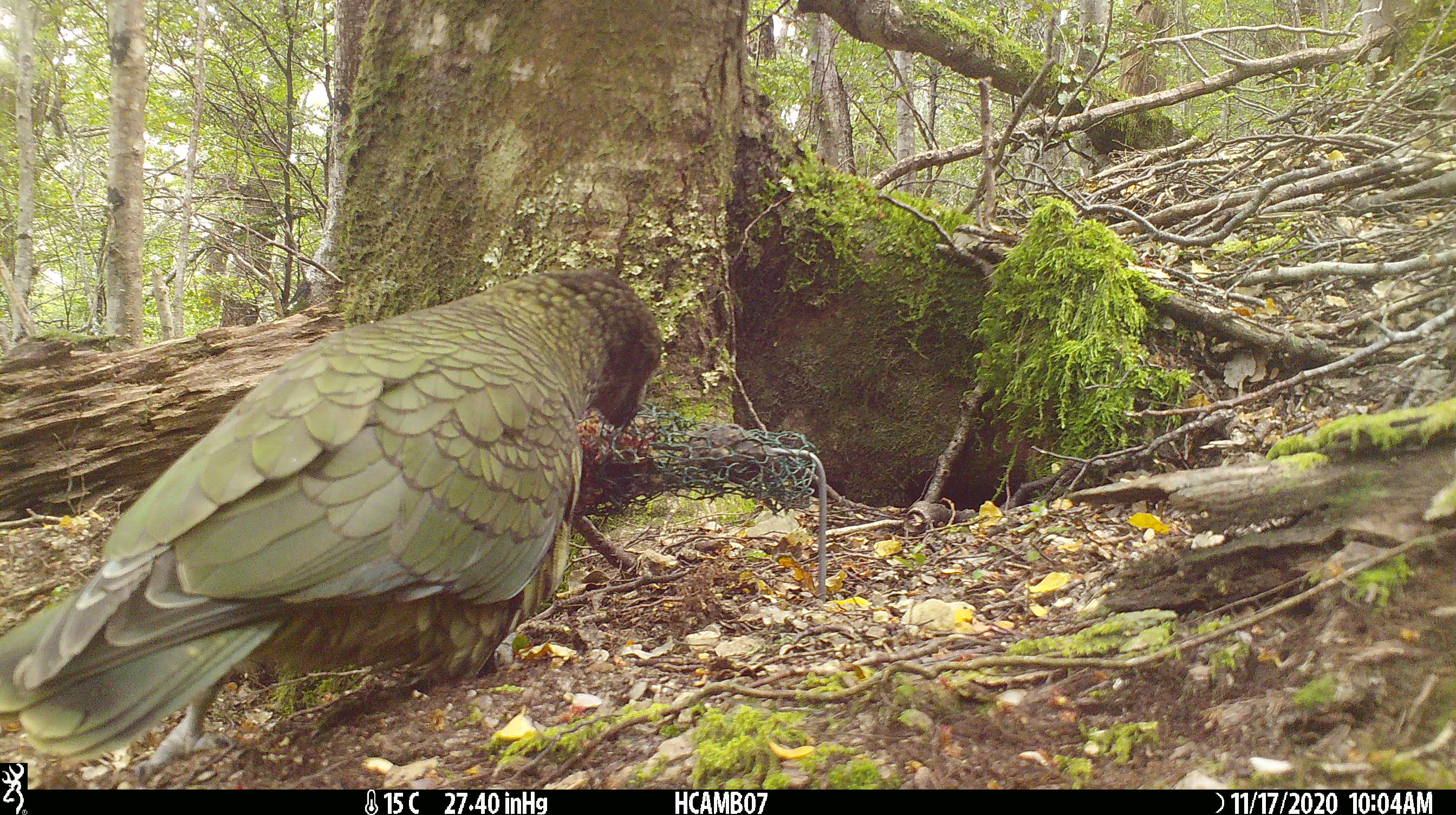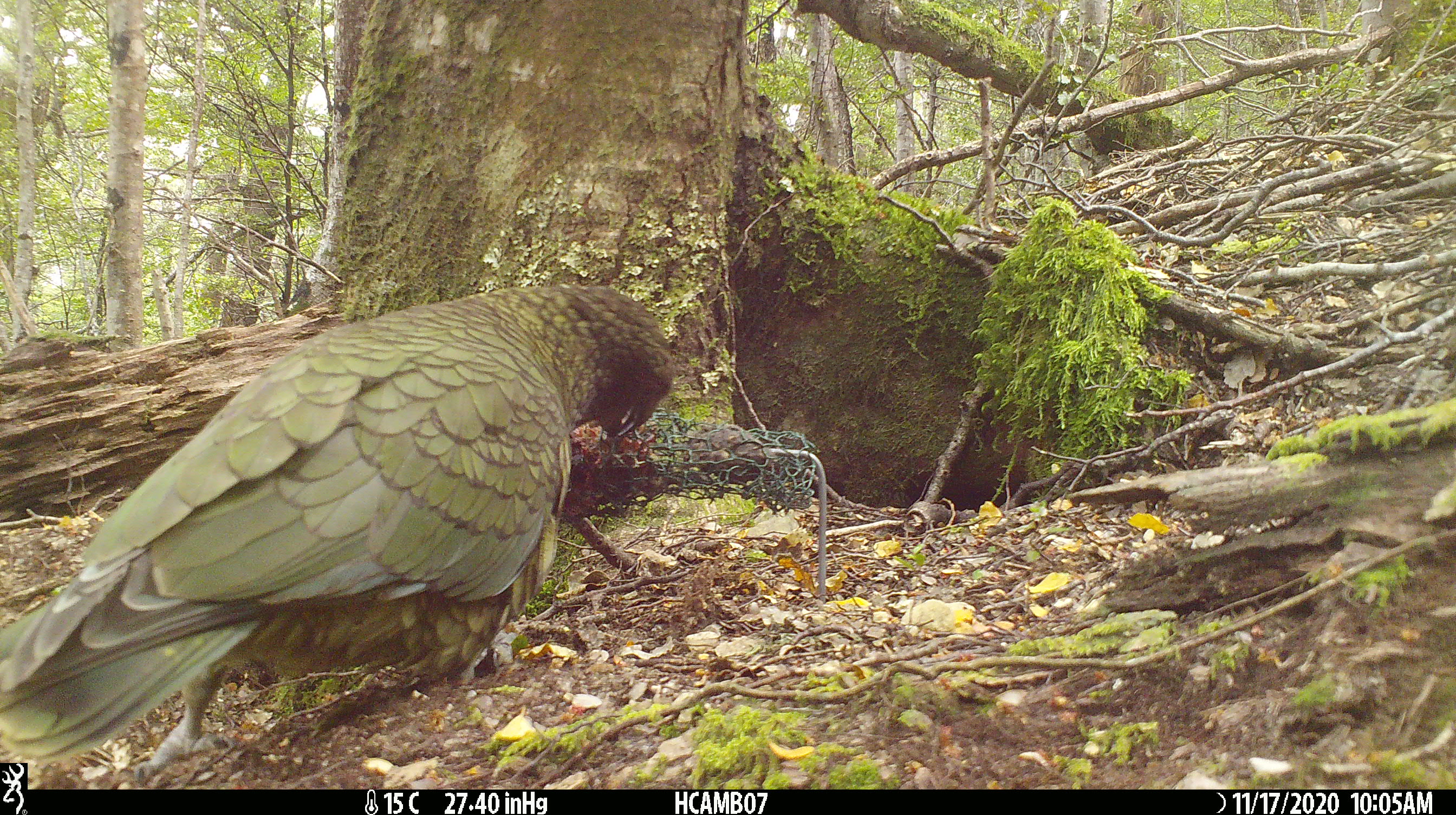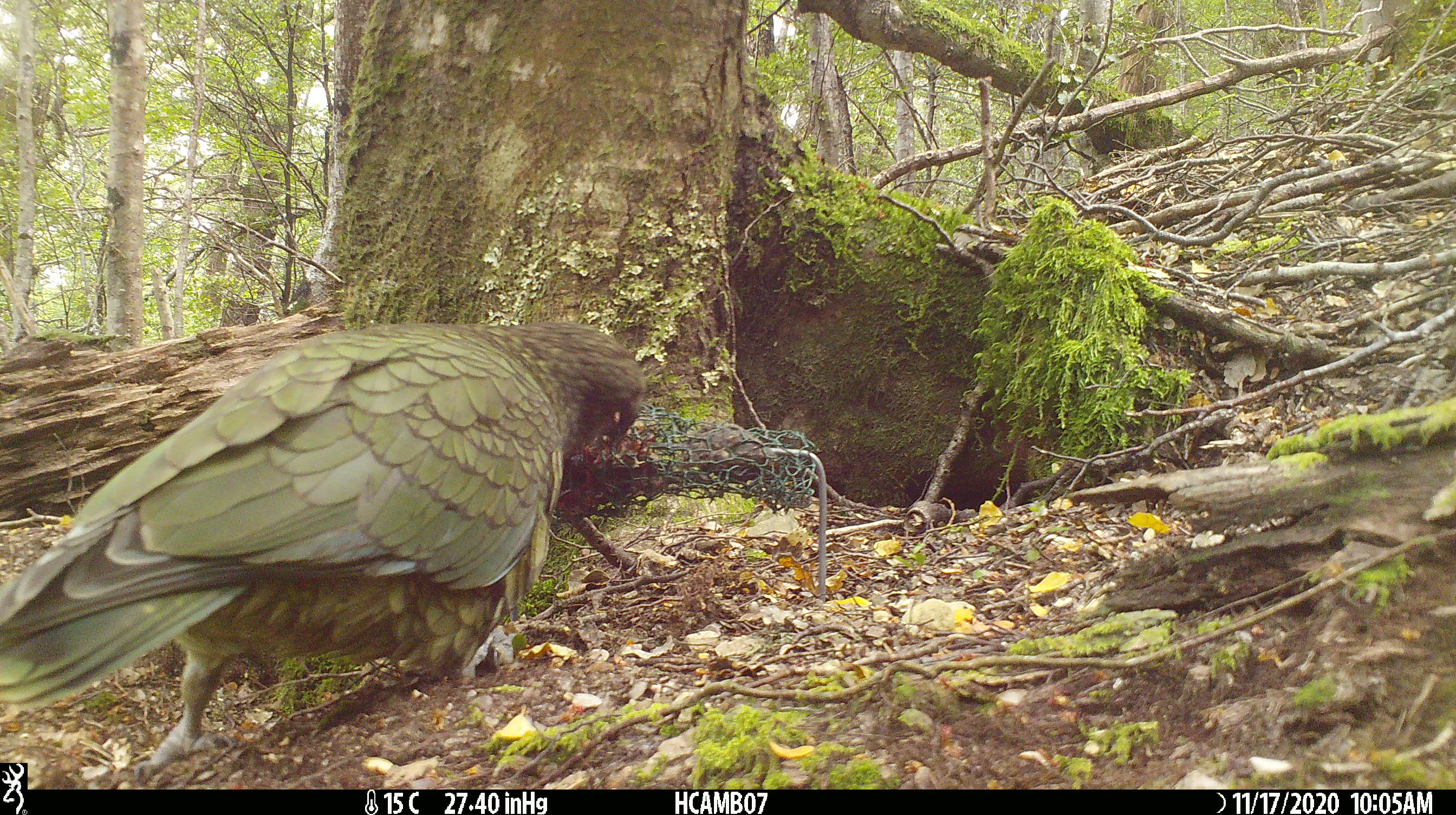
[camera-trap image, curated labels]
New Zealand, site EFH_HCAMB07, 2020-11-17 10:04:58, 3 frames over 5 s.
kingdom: Animalia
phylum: Chordata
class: Aves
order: Psittaciformes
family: Strigopidae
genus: Nestor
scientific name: Nestor notabilis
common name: kea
Kea (Nestor notabilis).